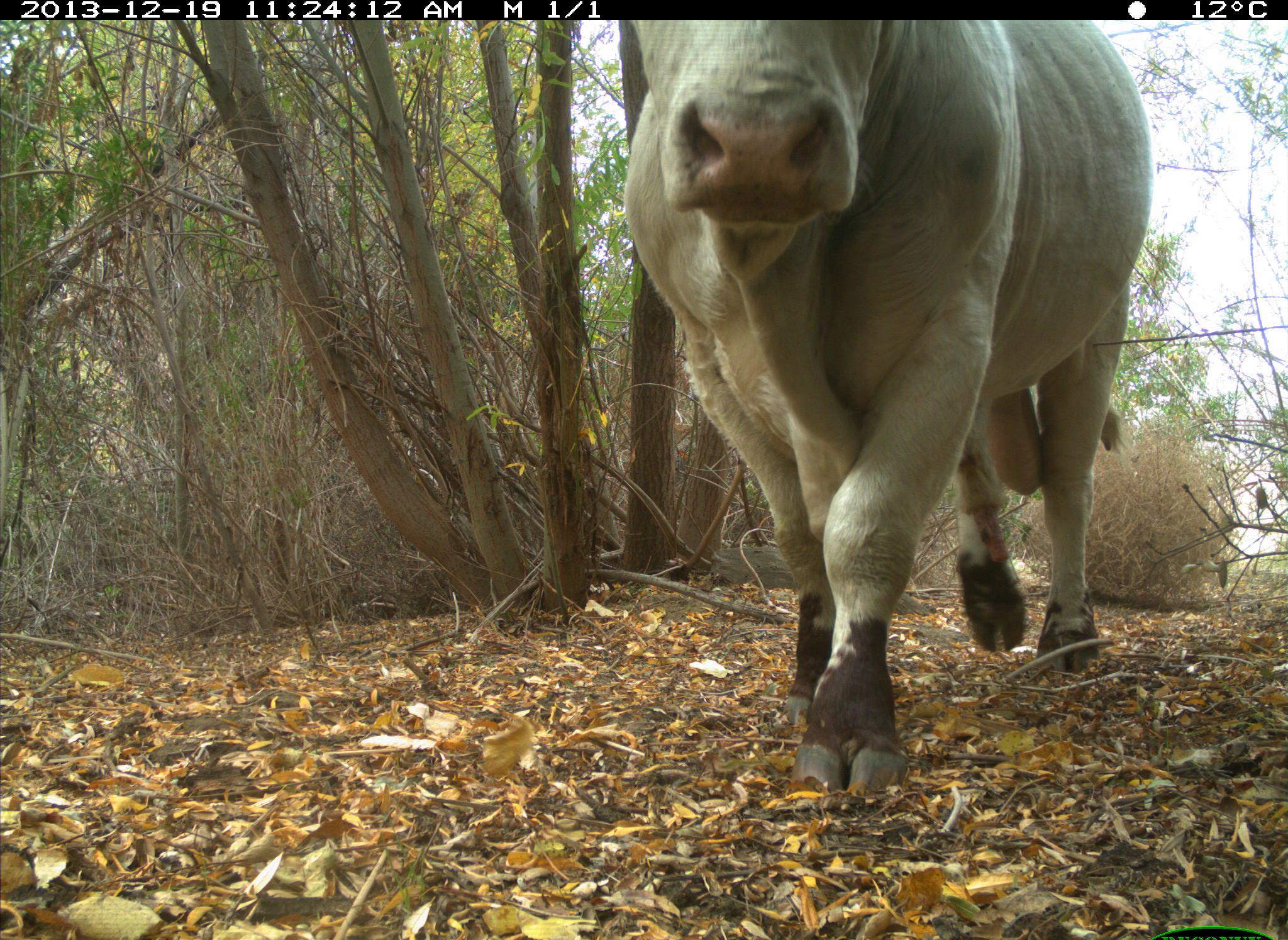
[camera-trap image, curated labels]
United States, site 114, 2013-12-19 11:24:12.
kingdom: Animalia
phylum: Chordata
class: Mammalia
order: Artiodactyla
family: Bovidae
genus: Bos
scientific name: Bos taurus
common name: cow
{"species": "cow (Bos taurus)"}